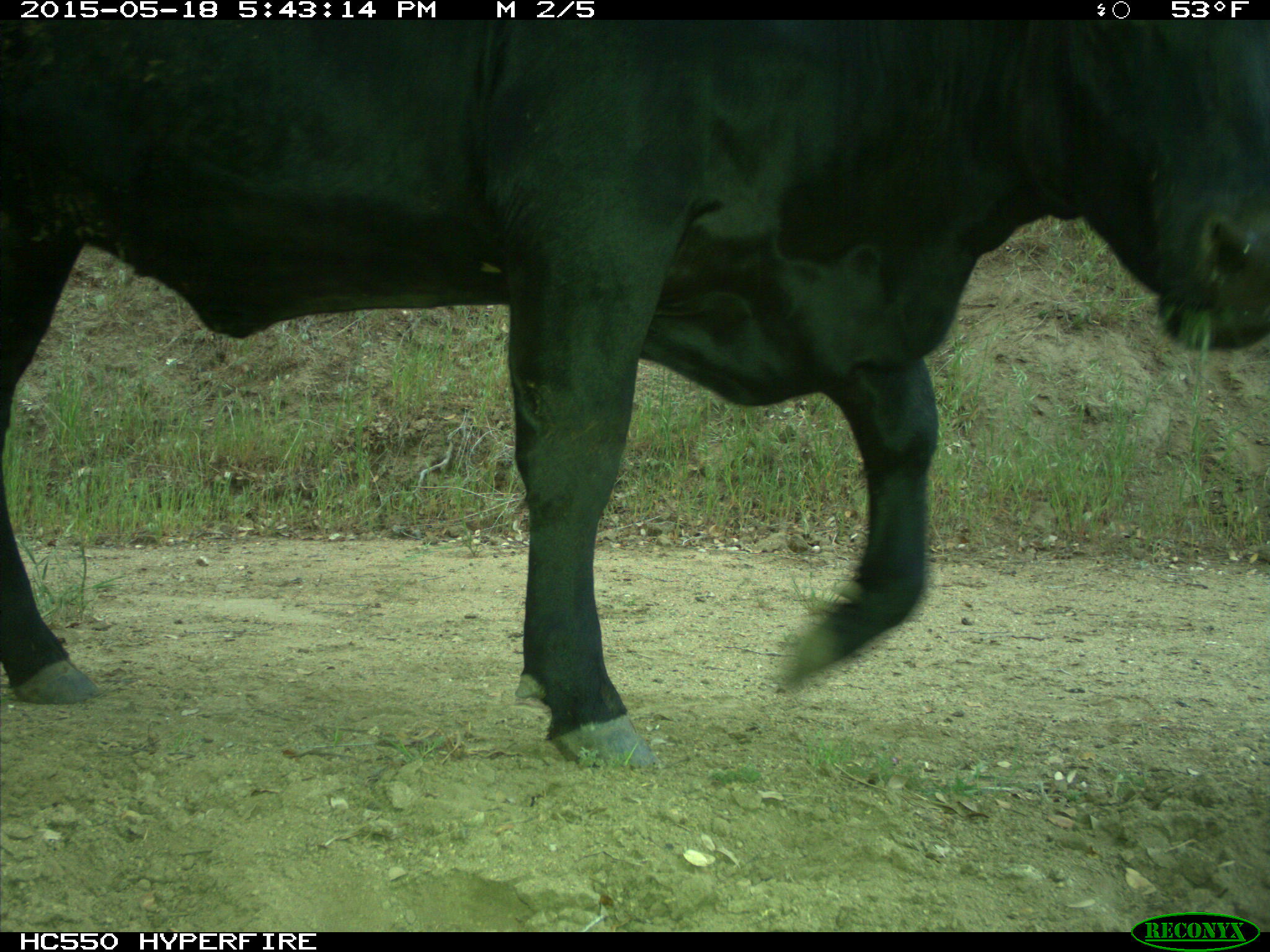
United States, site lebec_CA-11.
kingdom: Animalia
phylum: Chordata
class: Mammalia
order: Artiodactyla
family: Bovidae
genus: Bos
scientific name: Bos taurus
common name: domestic cow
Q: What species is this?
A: Bos taurus (domestic cow).